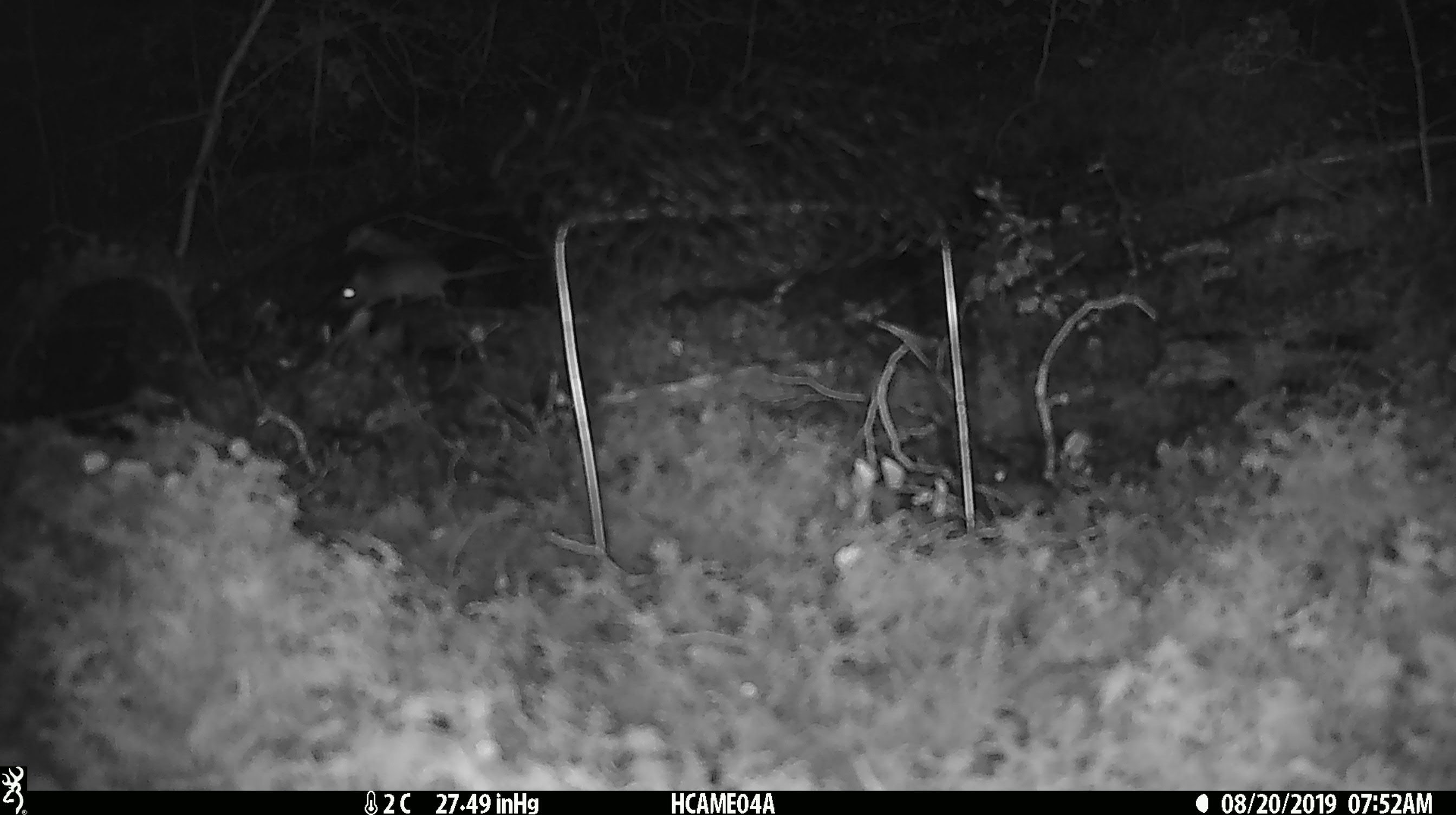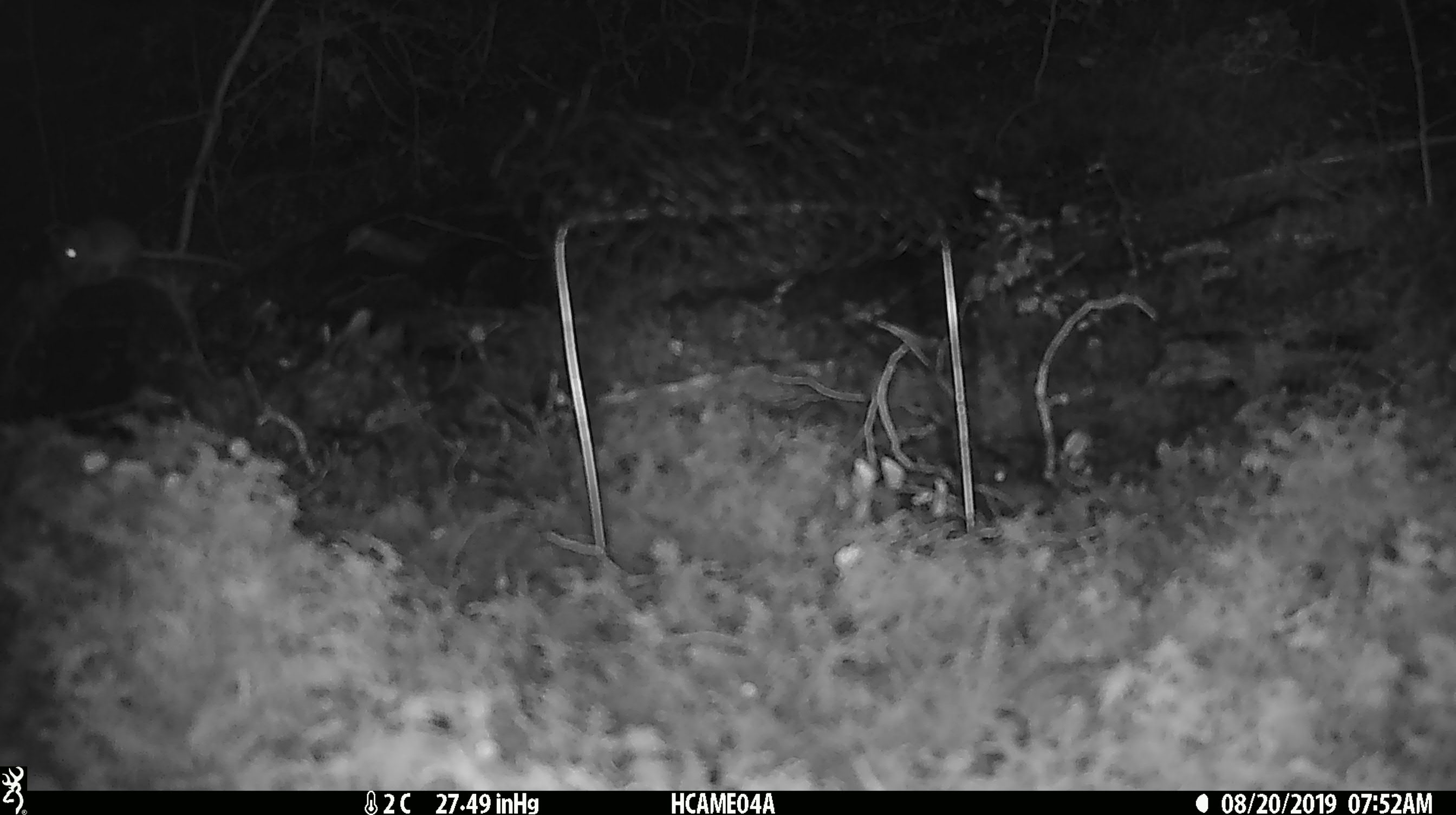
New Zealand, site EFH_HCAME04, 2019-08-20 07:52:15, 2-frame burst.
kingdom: Animalia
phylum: Chordata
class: Mammalia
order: Rodentia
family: Muridae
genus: Mus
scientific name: Mus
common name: mouse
Mouse (Mus).